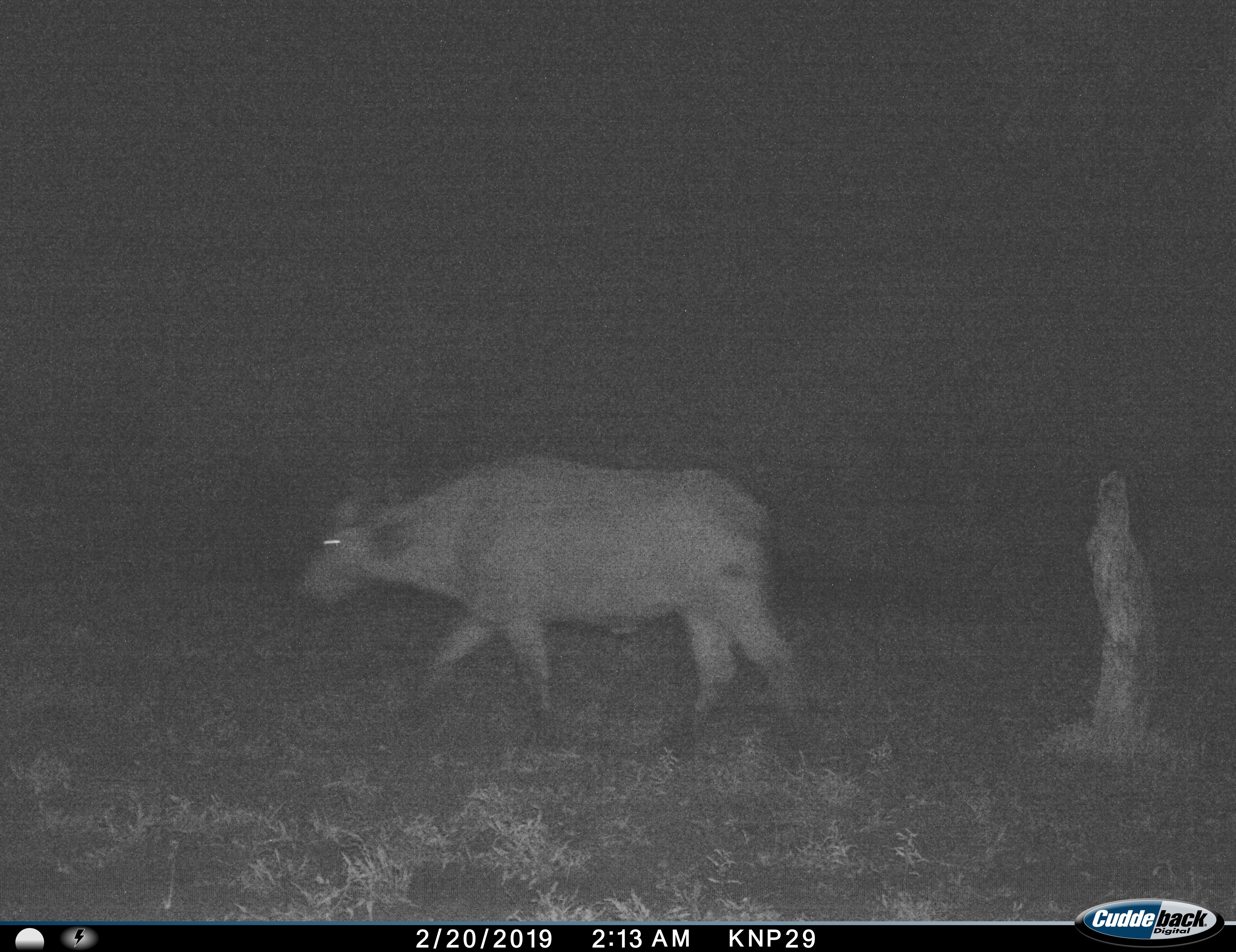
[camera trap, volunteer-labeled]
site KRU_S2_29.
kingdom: Animalia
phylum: Chordata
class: Mammalia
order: Artiodactyla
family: Bovidae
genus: Syncerus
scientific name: Syncerus caffer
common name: african buffalo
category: buffalo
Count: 1.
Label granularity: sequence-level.